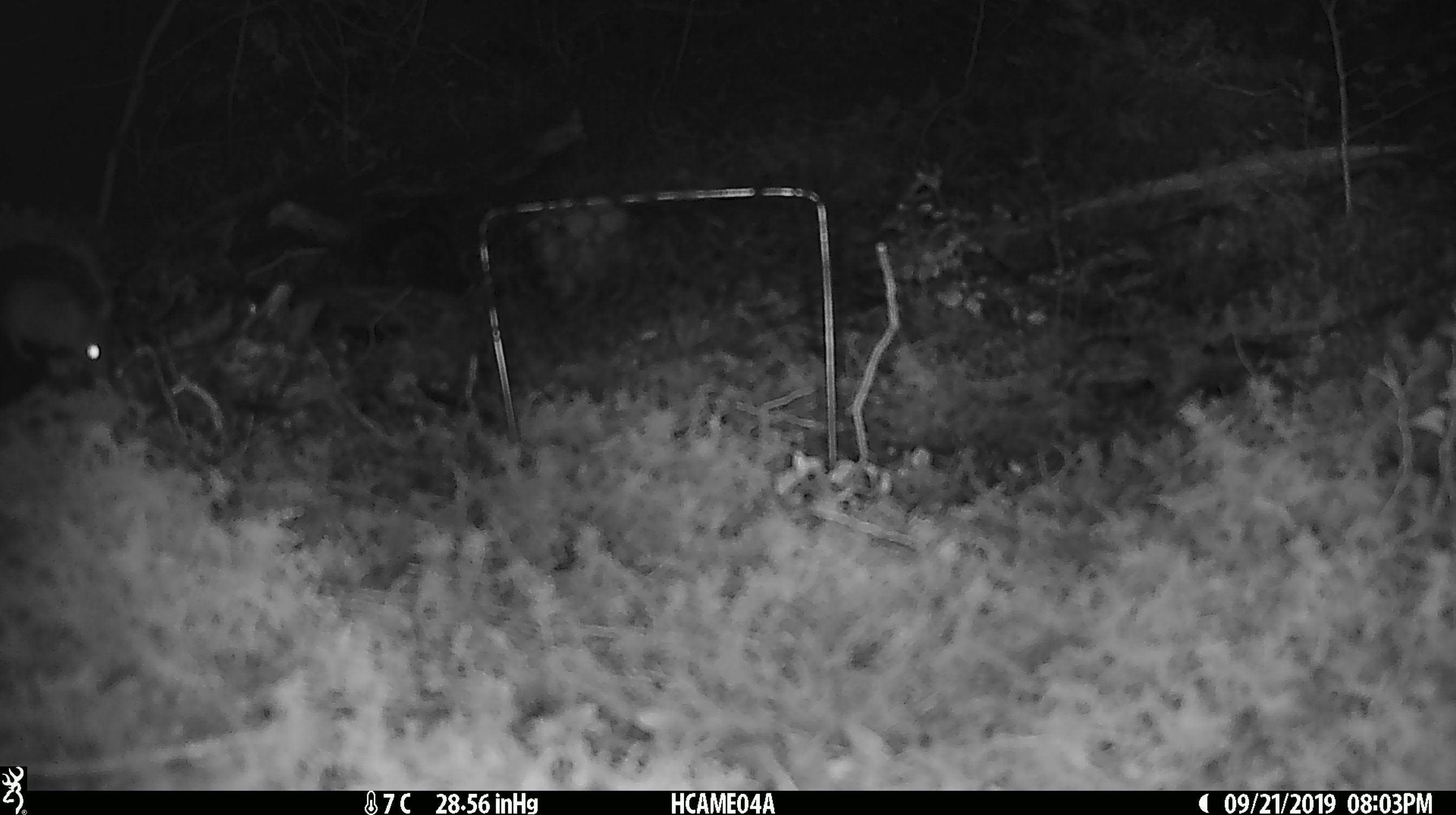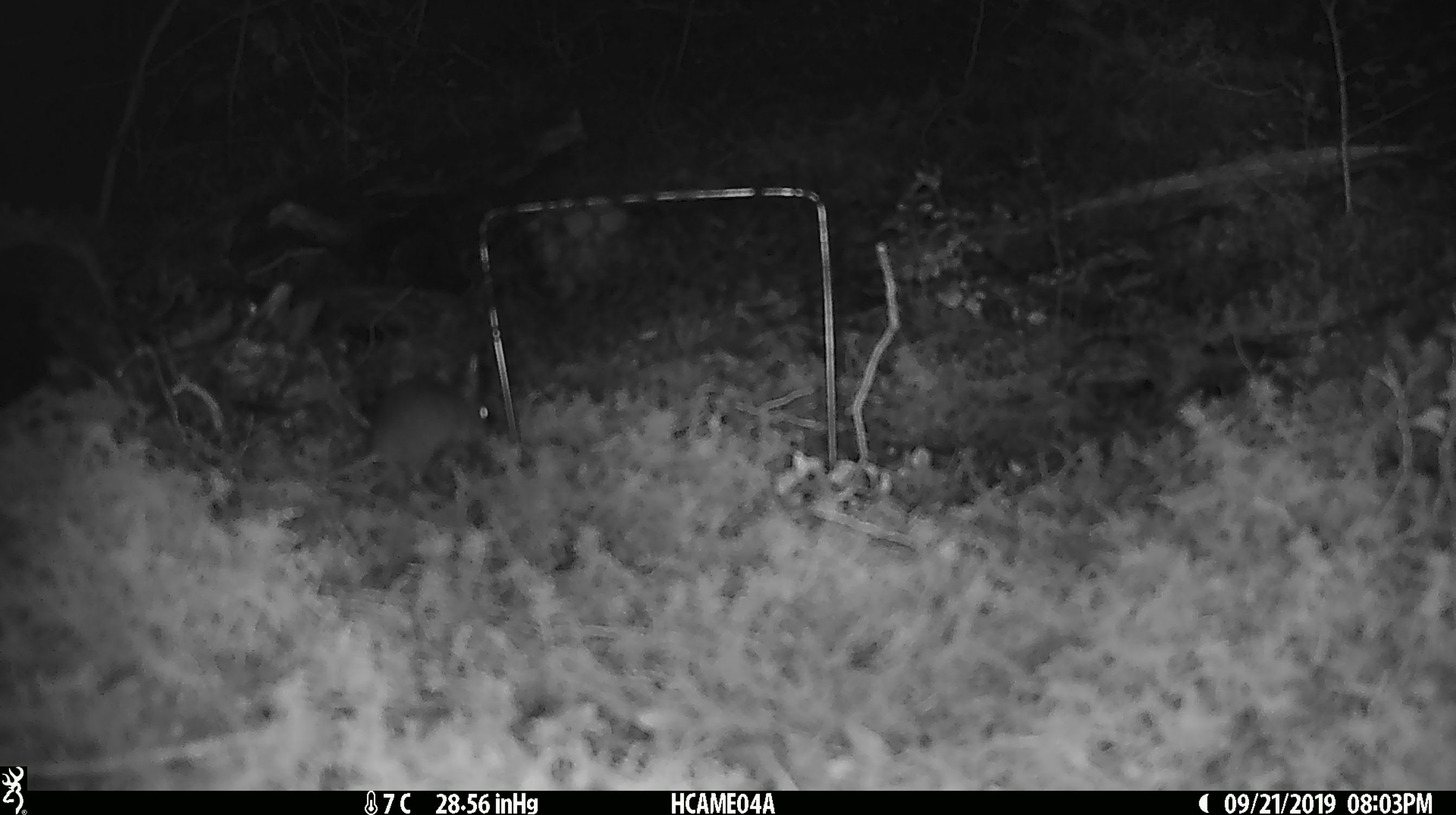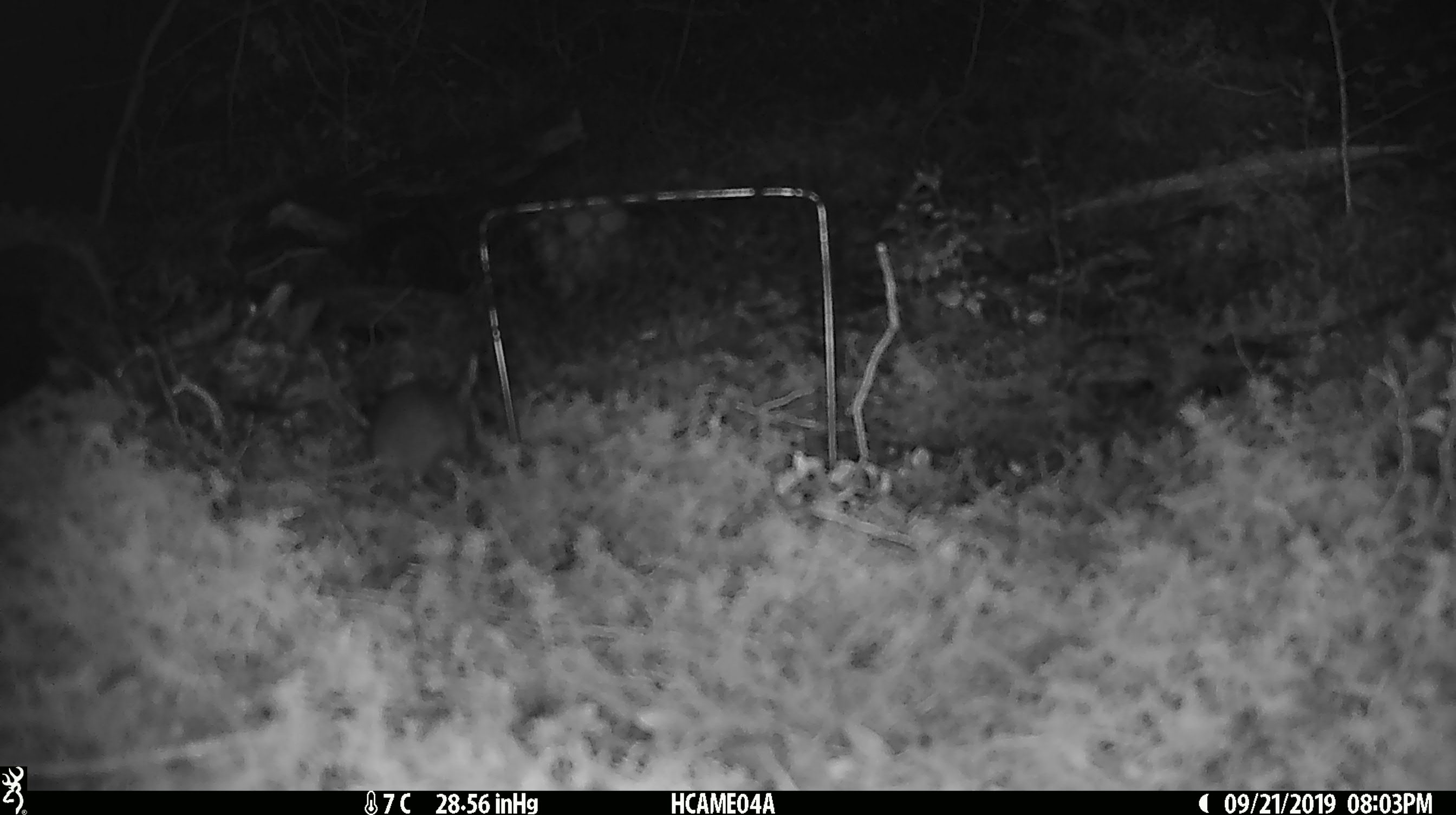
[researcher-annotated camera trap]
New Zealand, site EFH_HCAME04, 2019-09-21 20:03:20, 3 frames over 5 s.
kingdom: Animalia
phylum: Chordata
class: Mammalia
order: Rodentia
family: Muridae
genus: Mus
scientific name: Mus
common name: mouse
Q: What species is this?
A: Mouse (Mus).